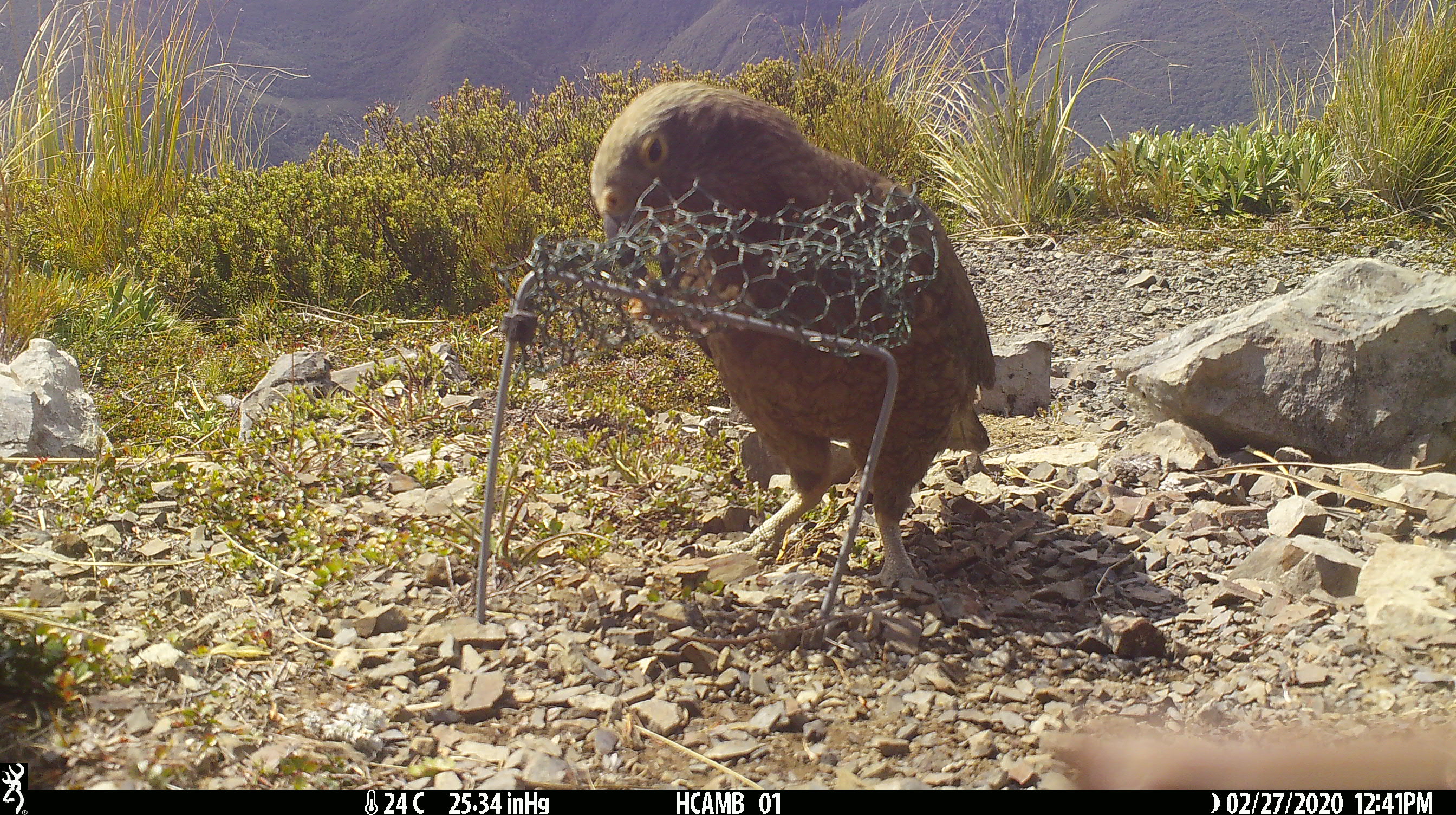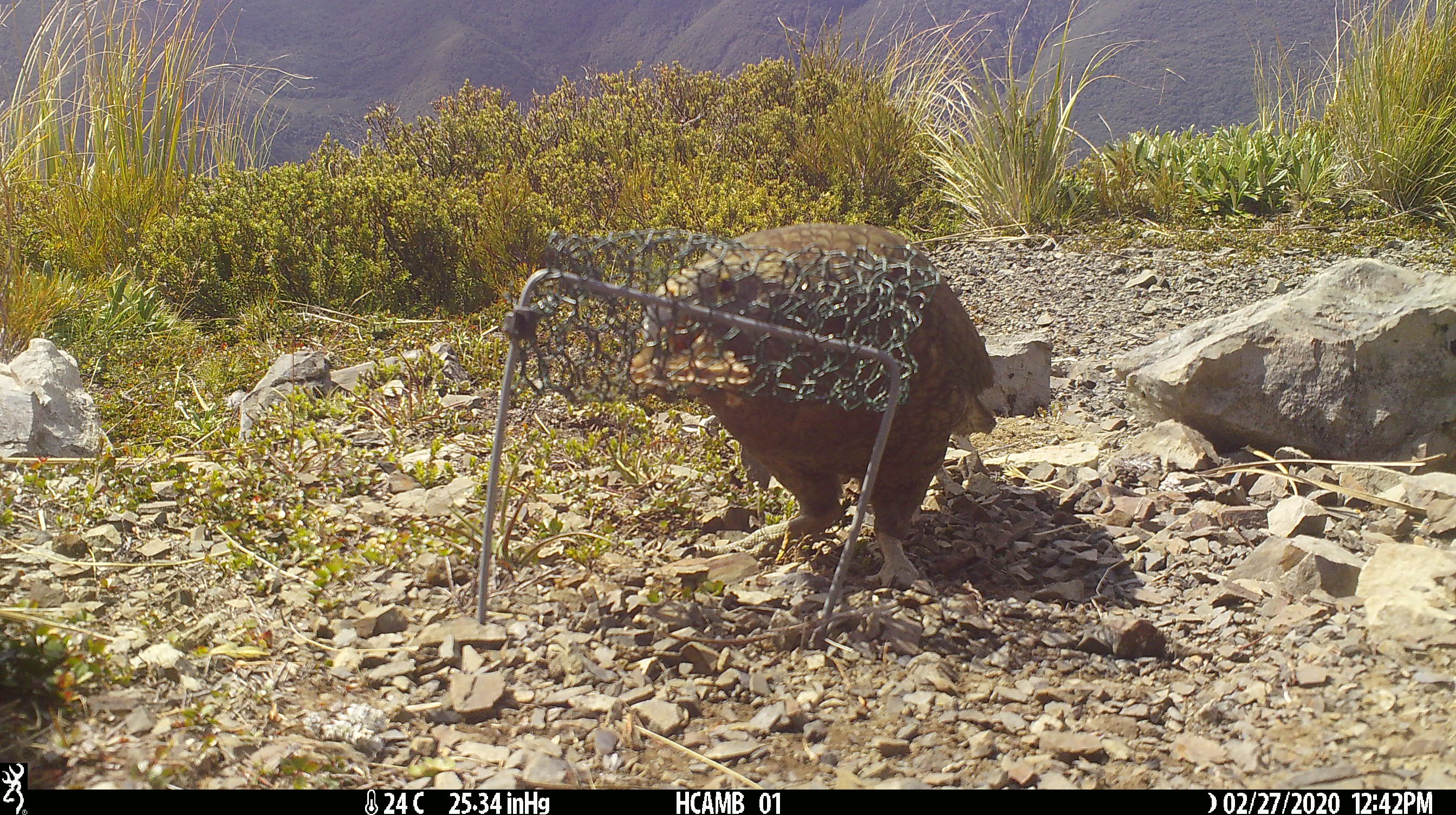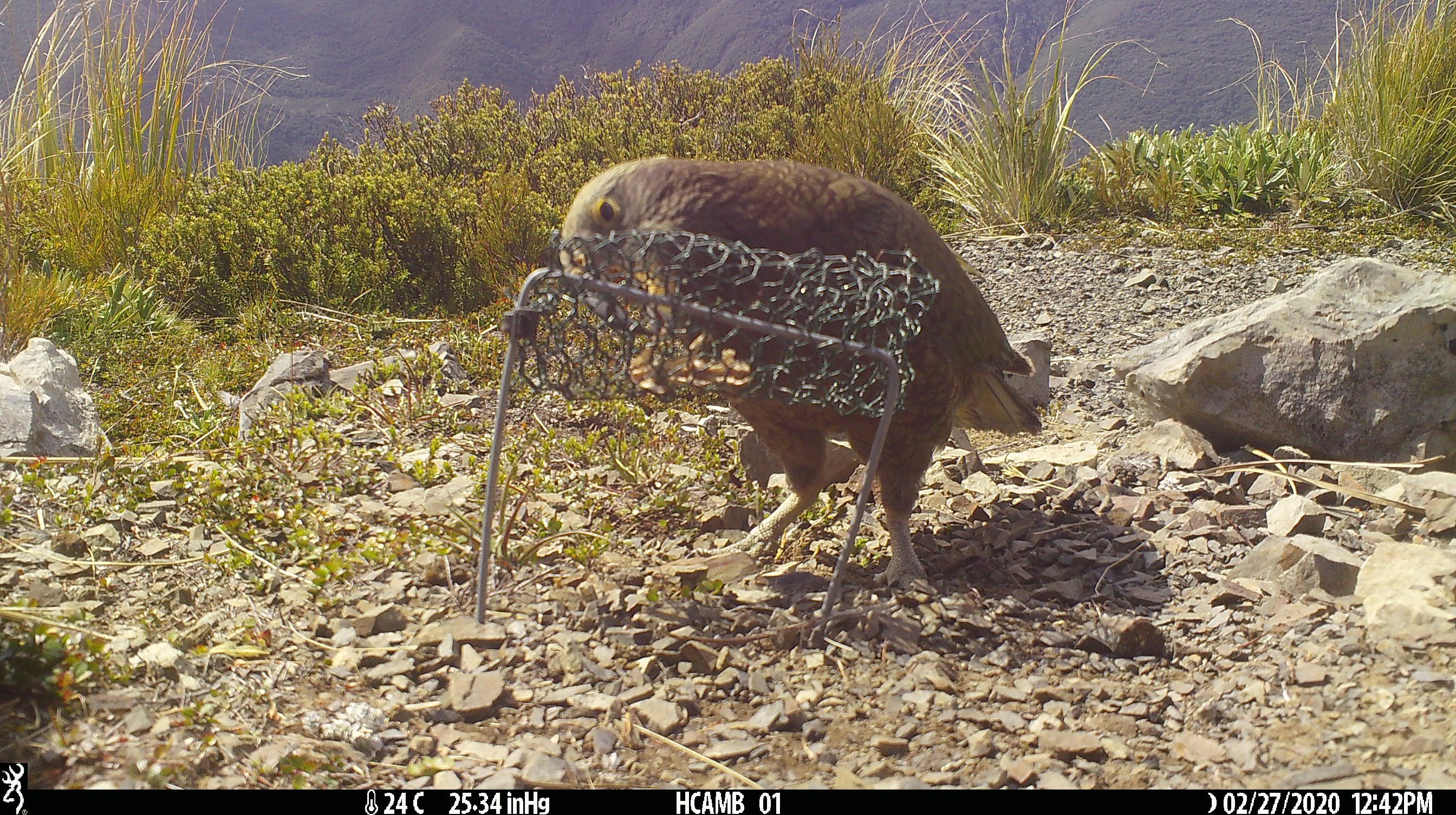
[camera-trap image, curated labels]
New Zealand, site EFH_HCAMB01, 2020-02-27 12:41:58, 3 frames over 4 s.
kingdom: Animalia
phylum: Chordata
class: Aves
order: Psittaciformes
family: Strigopidae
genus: Nestor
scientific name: Nestor notabilis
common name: kea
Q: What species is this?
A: Kea (Nestor notabilis).